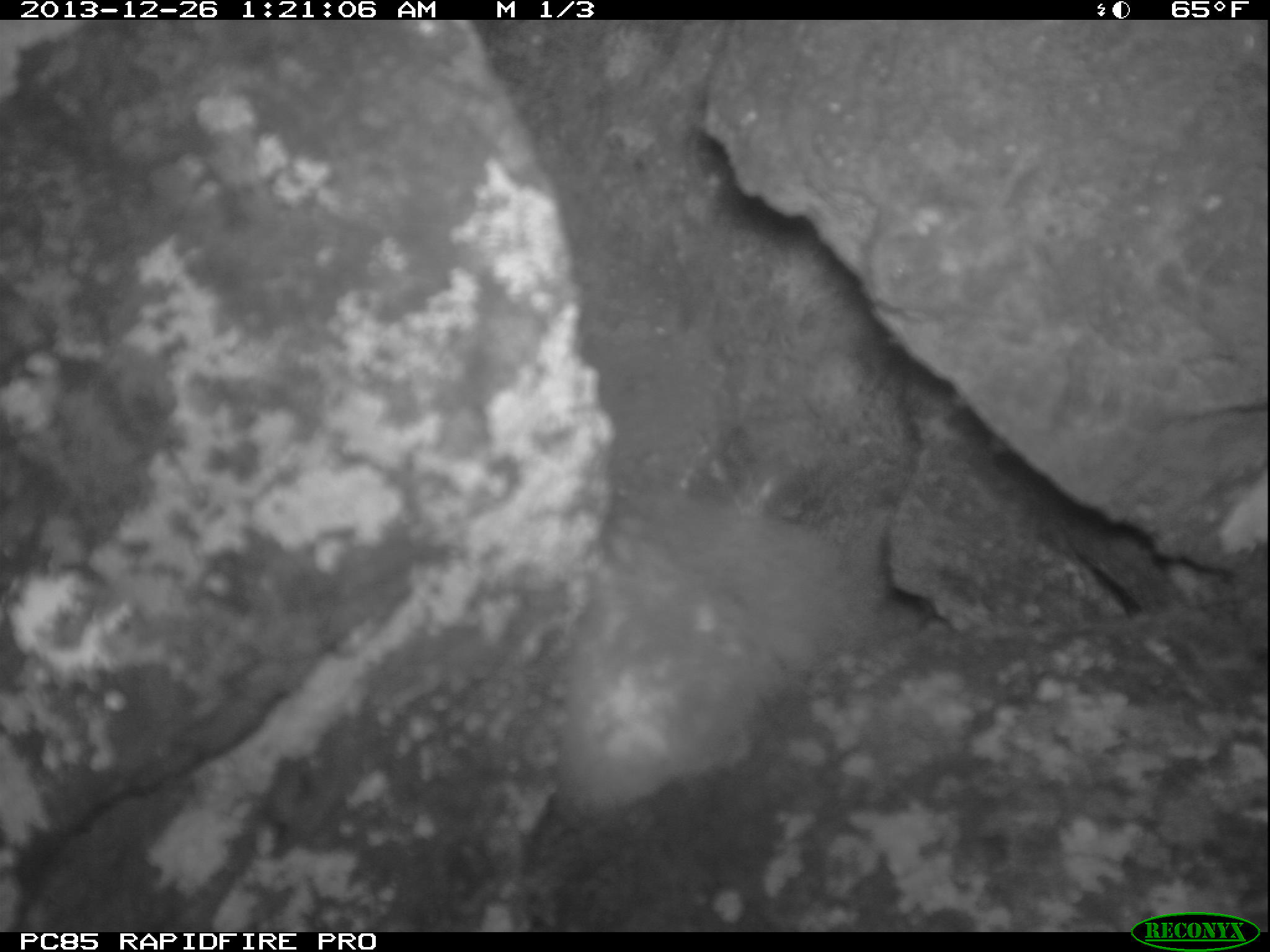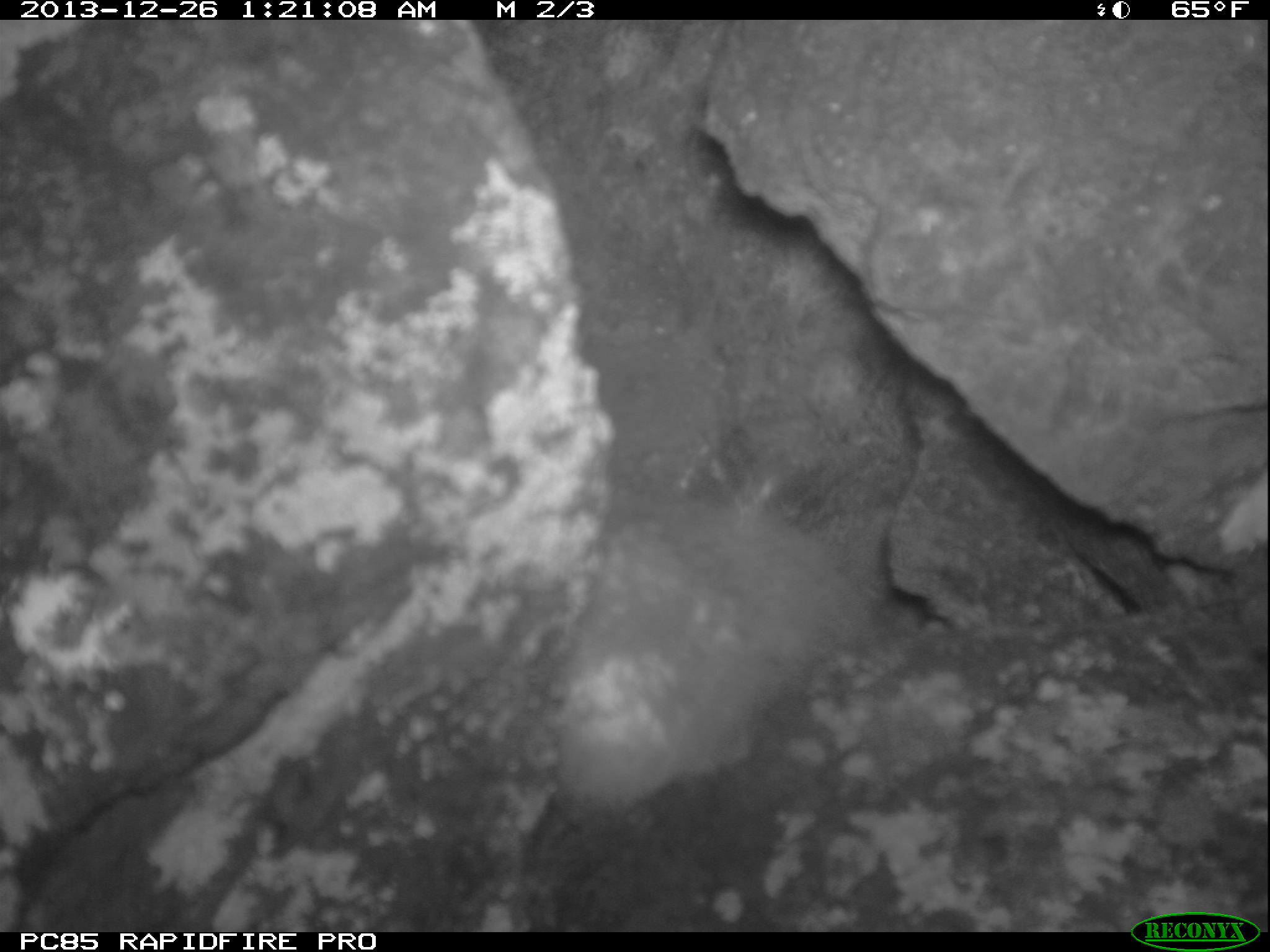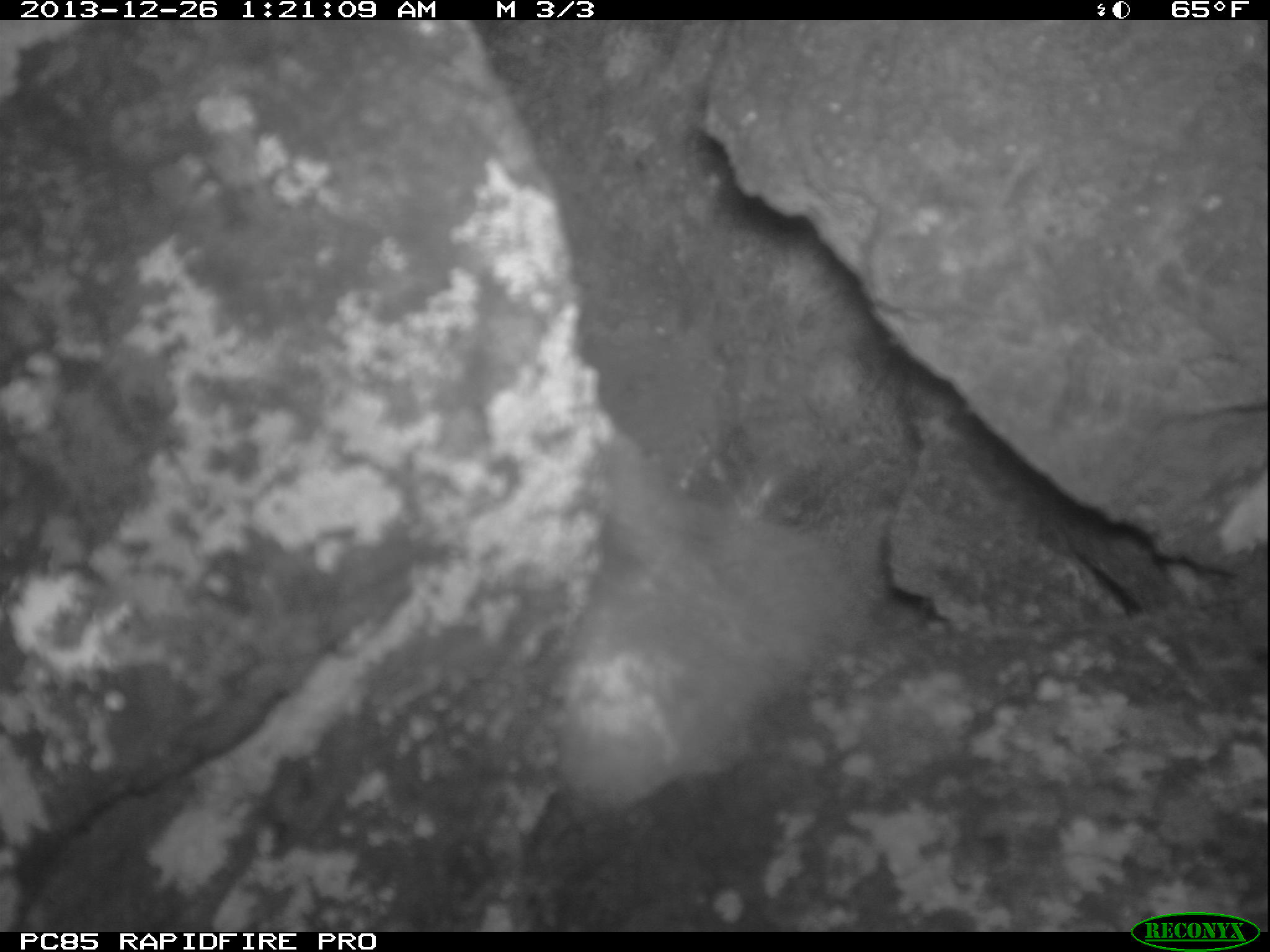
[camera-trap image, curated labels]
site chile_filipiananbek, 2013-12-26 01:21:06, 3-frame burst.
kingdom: Animalia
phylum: Chordata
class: Aves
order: Procellariiformes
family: Procellariidae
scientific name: Procellariidae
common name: petrel chick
Petrel chick (Procellariidae).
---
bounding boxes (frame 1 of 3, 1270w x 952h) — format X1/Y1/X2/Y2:
petrel chick: 533/453/861/822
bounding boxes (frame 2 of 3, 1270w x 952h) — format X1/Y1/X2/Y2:
petrel chick: 556/470/835/829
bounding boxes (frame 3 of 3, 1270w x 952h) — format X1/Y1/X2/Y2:
petrel chick: 518/401/883/833